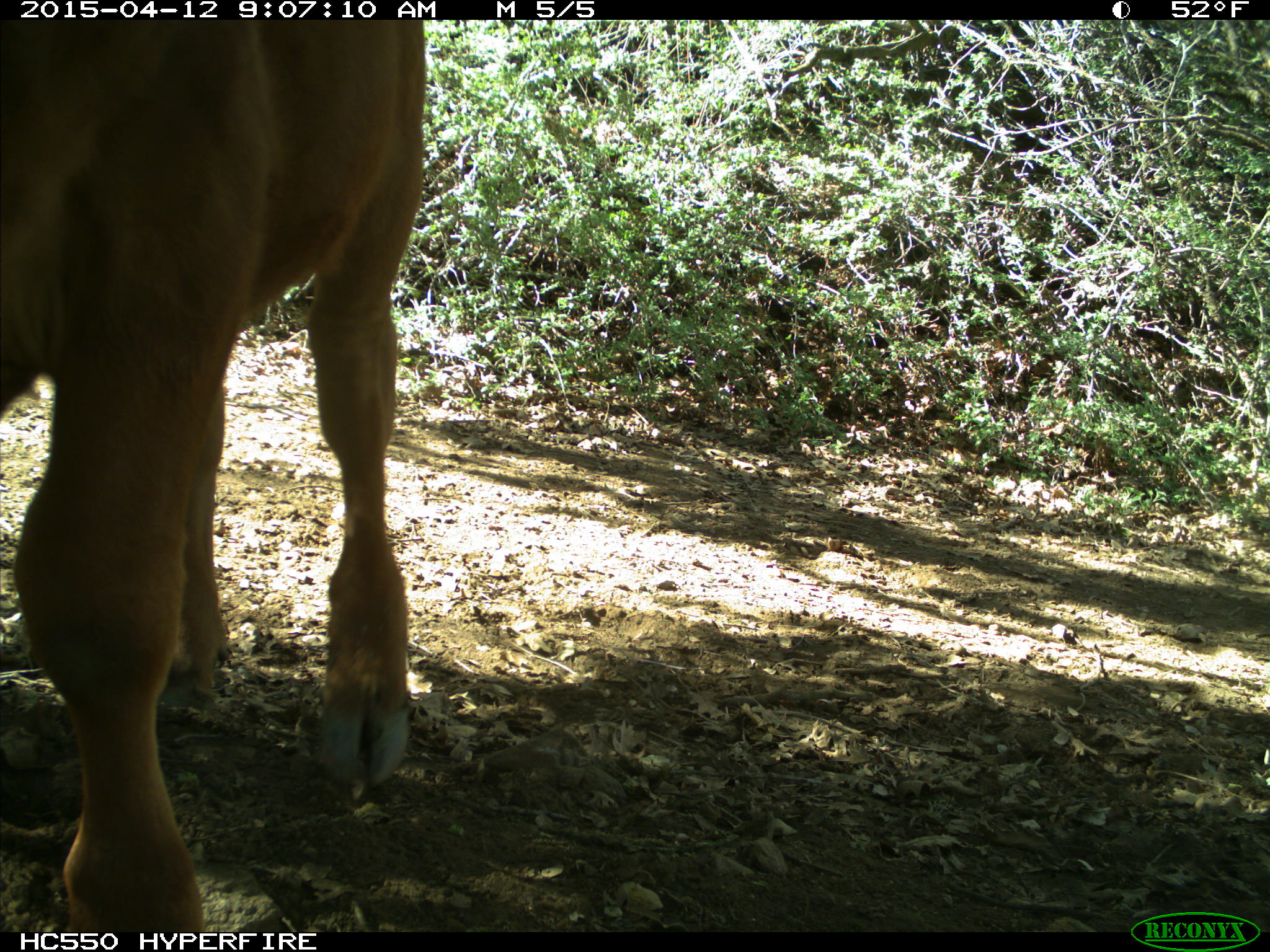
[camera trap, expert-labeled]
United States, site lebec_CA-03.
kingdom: Animalia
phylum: Chordata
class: Mammalia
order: Artiodactyla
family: Bovidae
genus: Bos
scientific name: Bos taurus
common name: domestic cow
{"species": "Bos taurus (domestic cow)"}